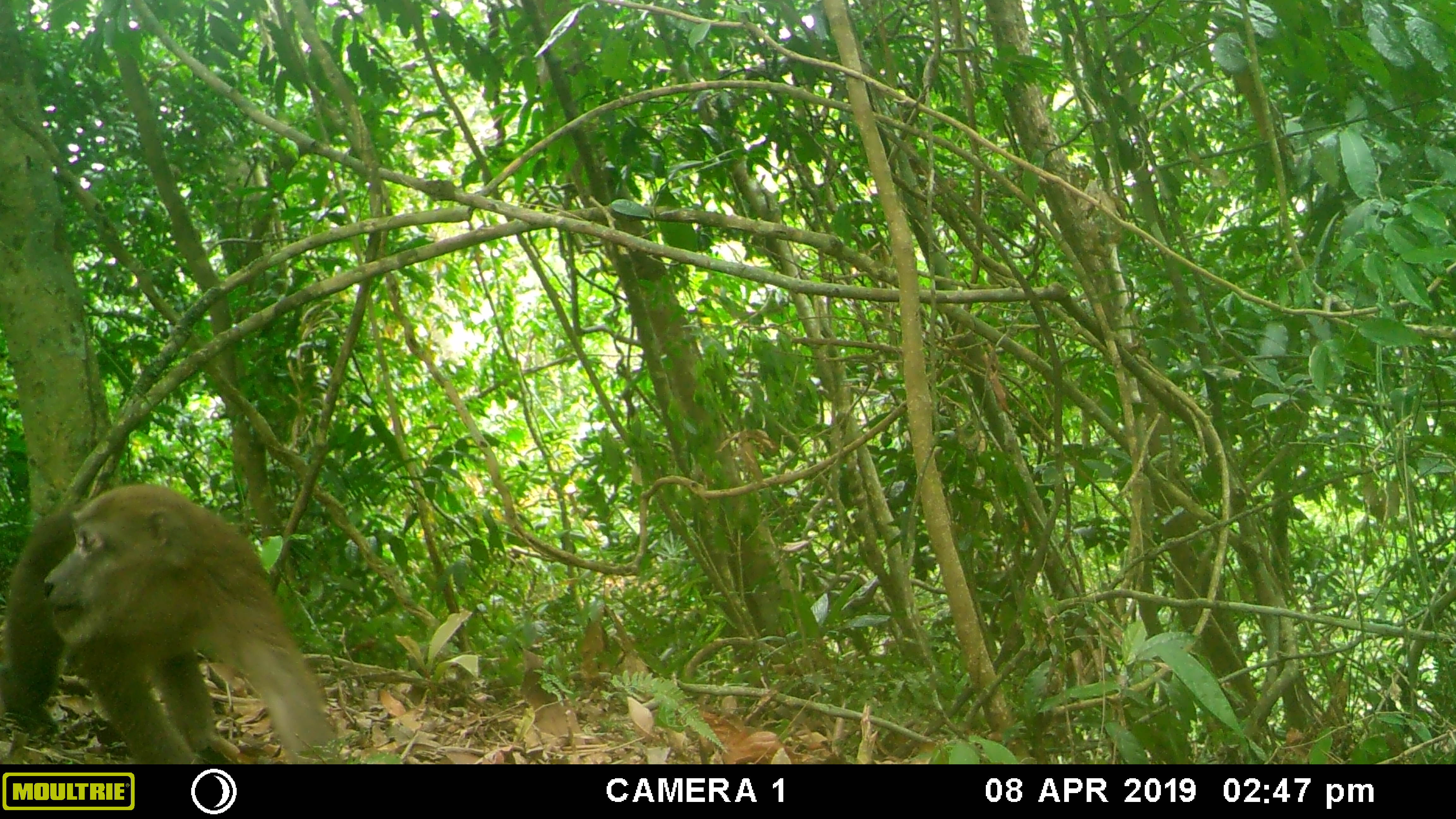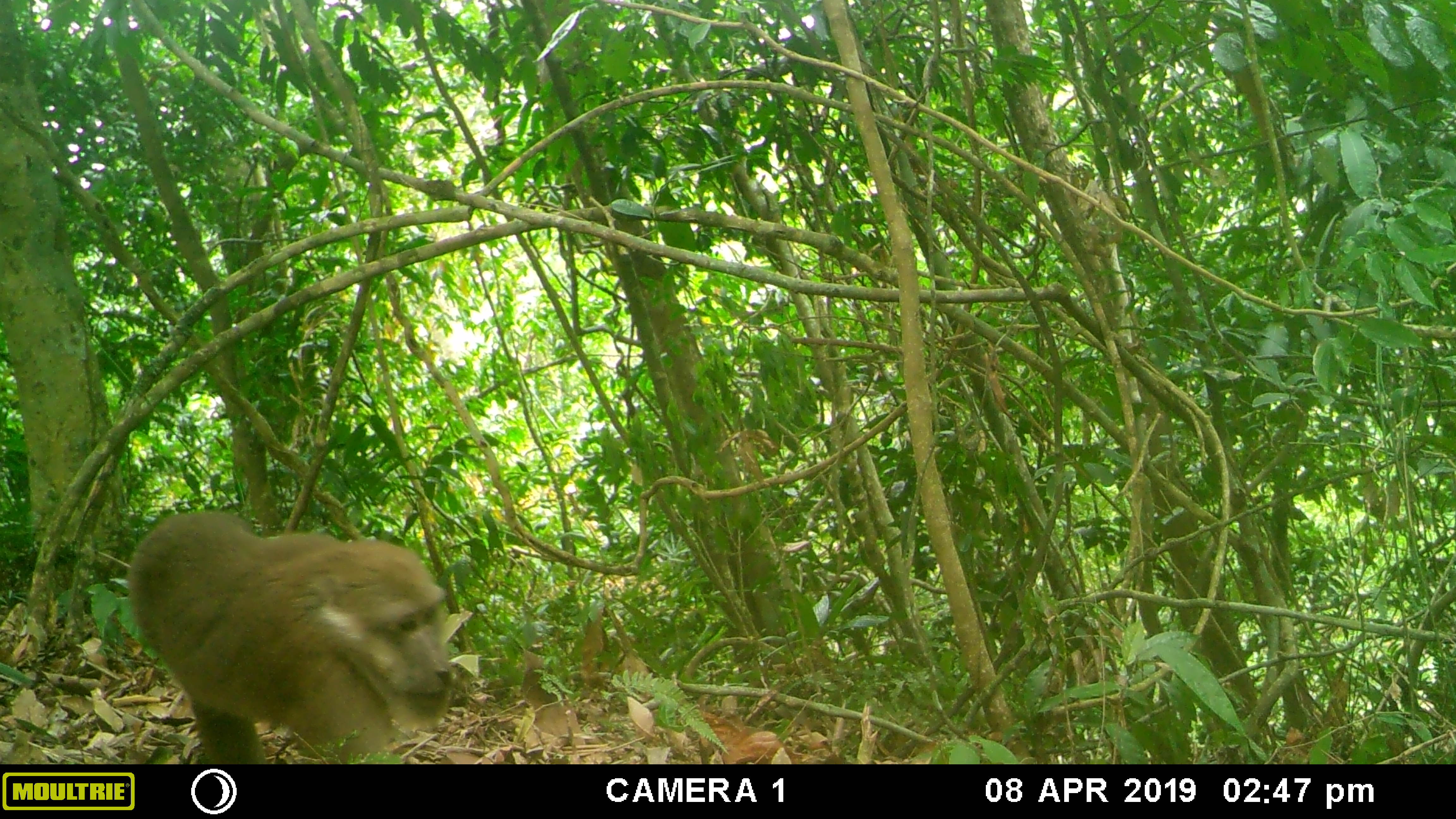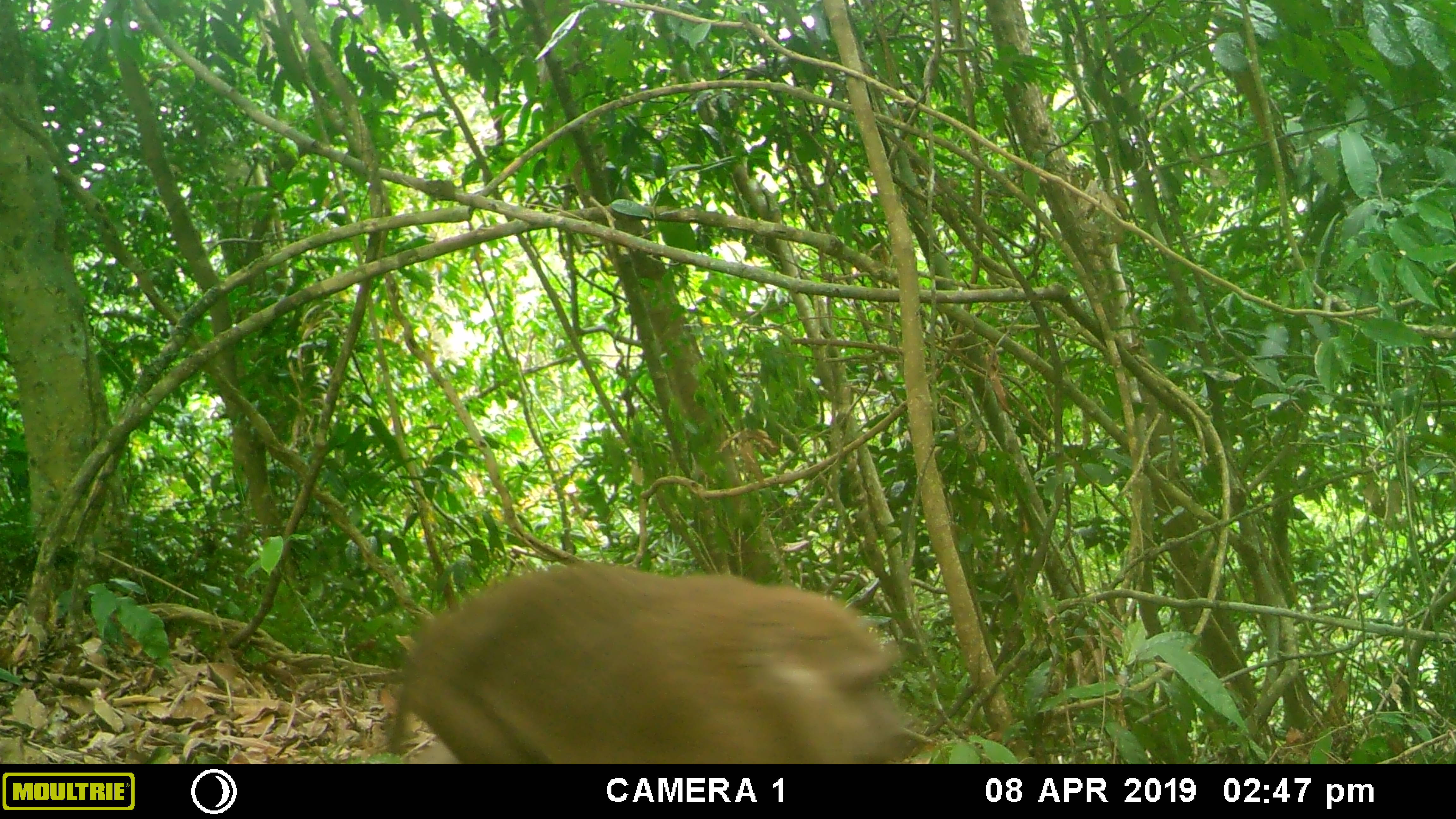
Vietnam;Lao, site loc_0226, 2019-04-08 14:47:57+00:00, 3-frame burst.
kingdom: Animalia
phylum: Chordata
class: Mammalia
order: Primates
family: Cercopithecidae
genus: Macaca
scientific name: Macaca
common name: macaques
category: assam or rhesus macaque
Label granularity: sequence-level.